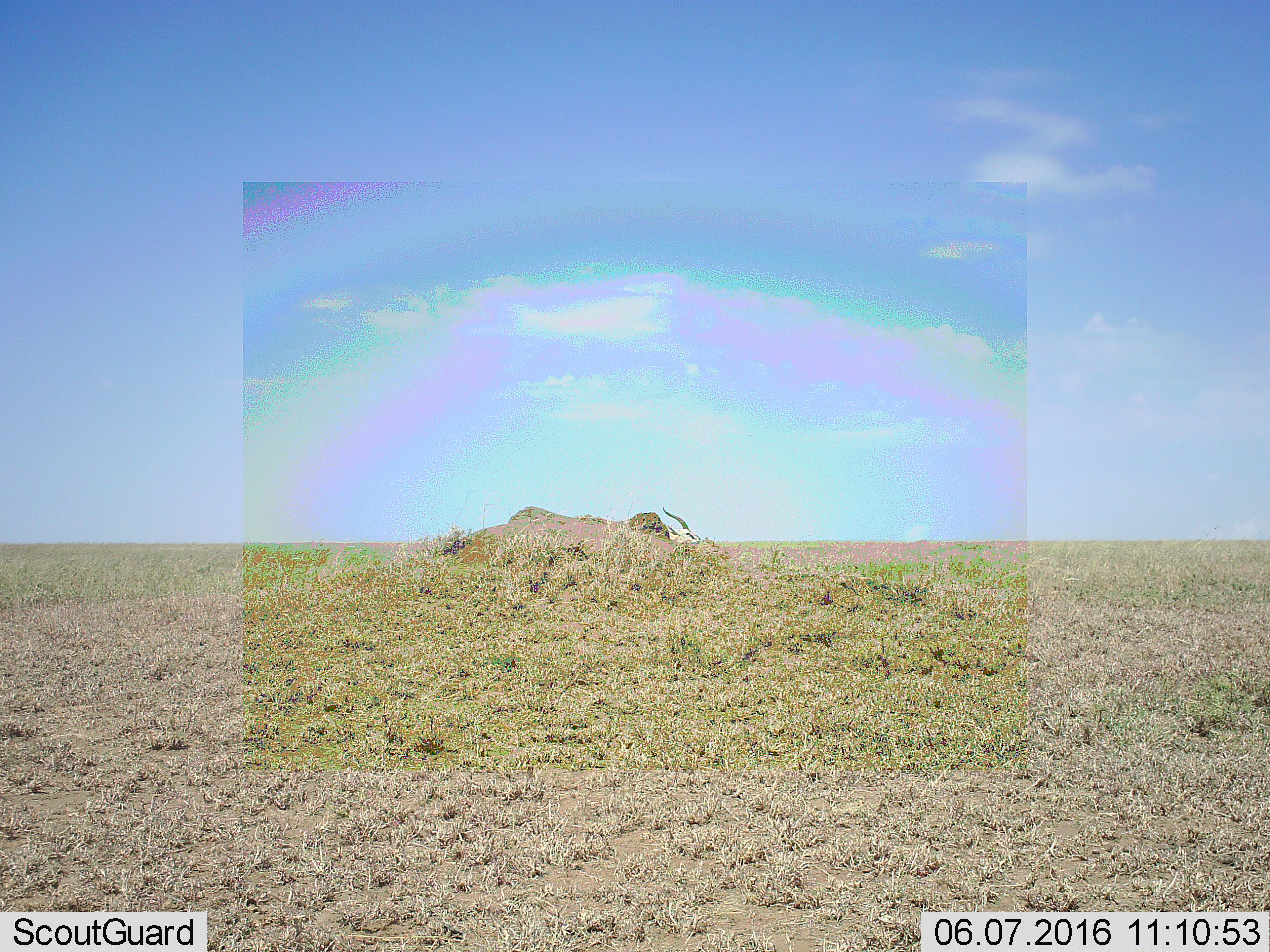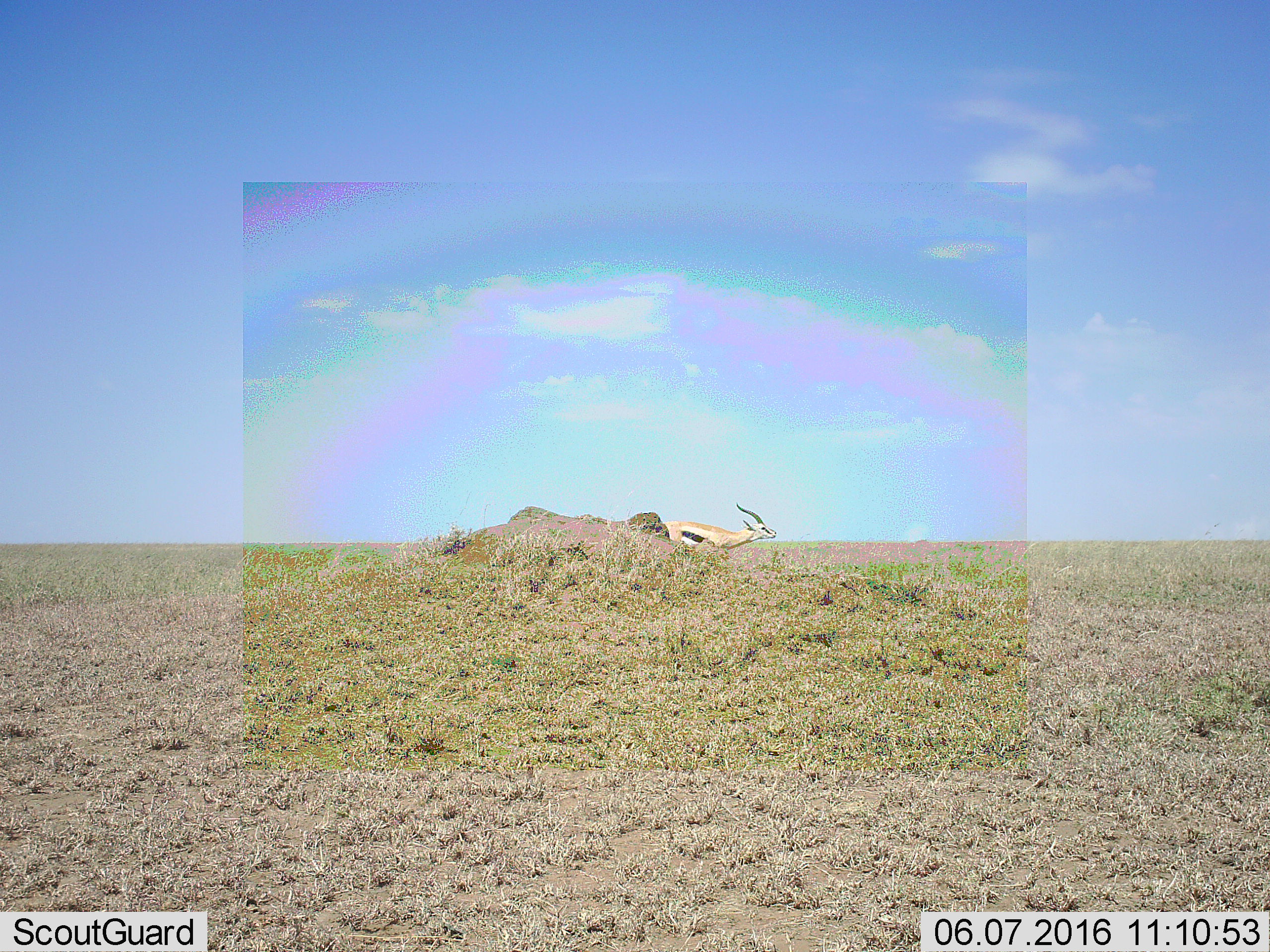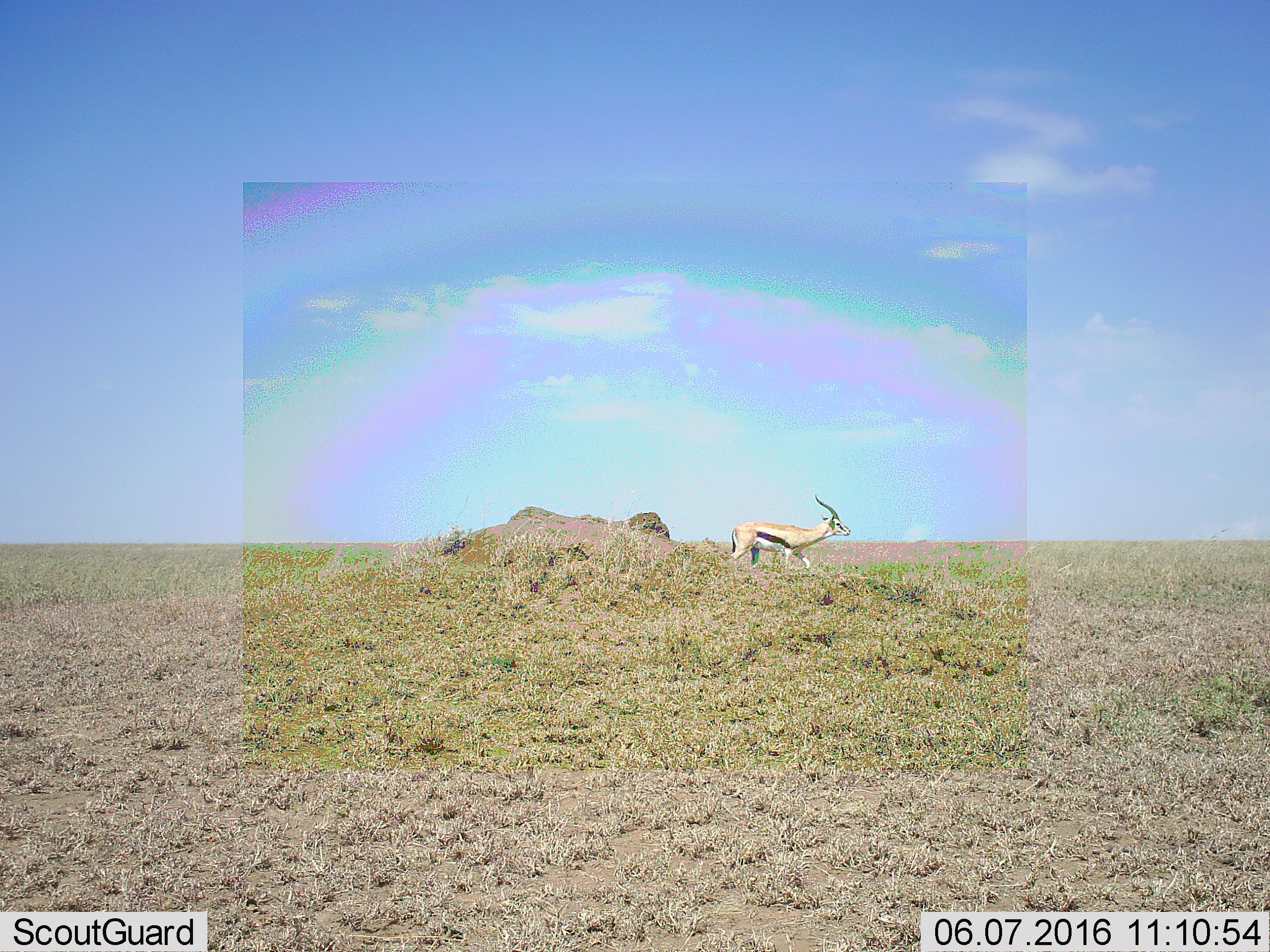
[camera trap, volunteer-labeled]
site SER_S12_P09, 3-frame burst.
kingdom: Animalia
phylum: Chordata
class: Mammalia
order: Artiodactyla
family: Bovidae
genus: Eudorcas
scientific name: Eudorcas thomsonii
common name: thomson's gazelle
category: gazellethomsons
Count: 1.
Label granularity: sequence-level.